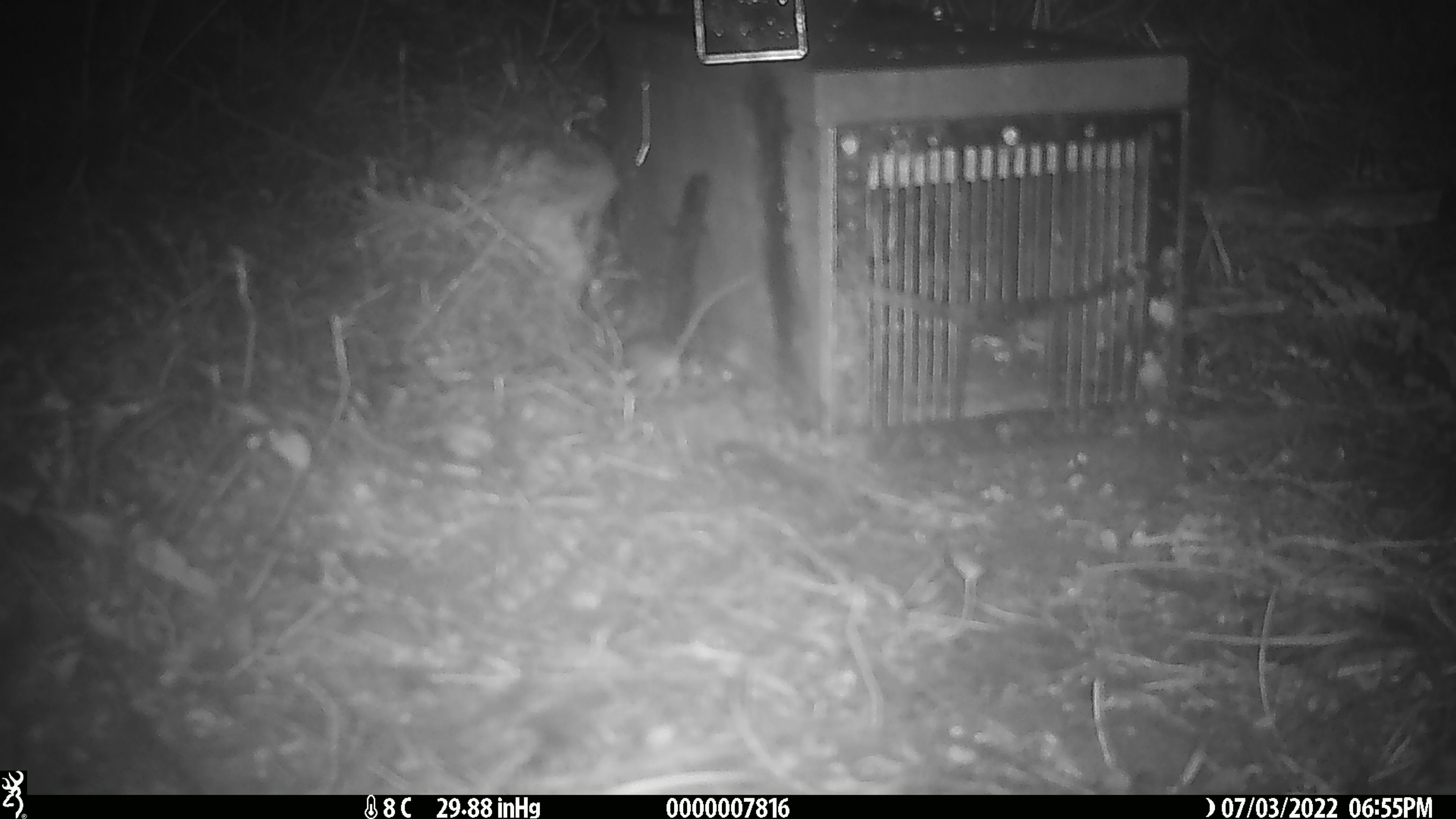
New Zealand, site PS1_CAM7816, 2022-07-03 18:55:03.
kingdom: Animalia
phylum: Chordata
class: Mammalia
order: Rodentia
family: Muridae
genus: Mus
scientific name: Mus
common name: mouse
Mouse (Mus).